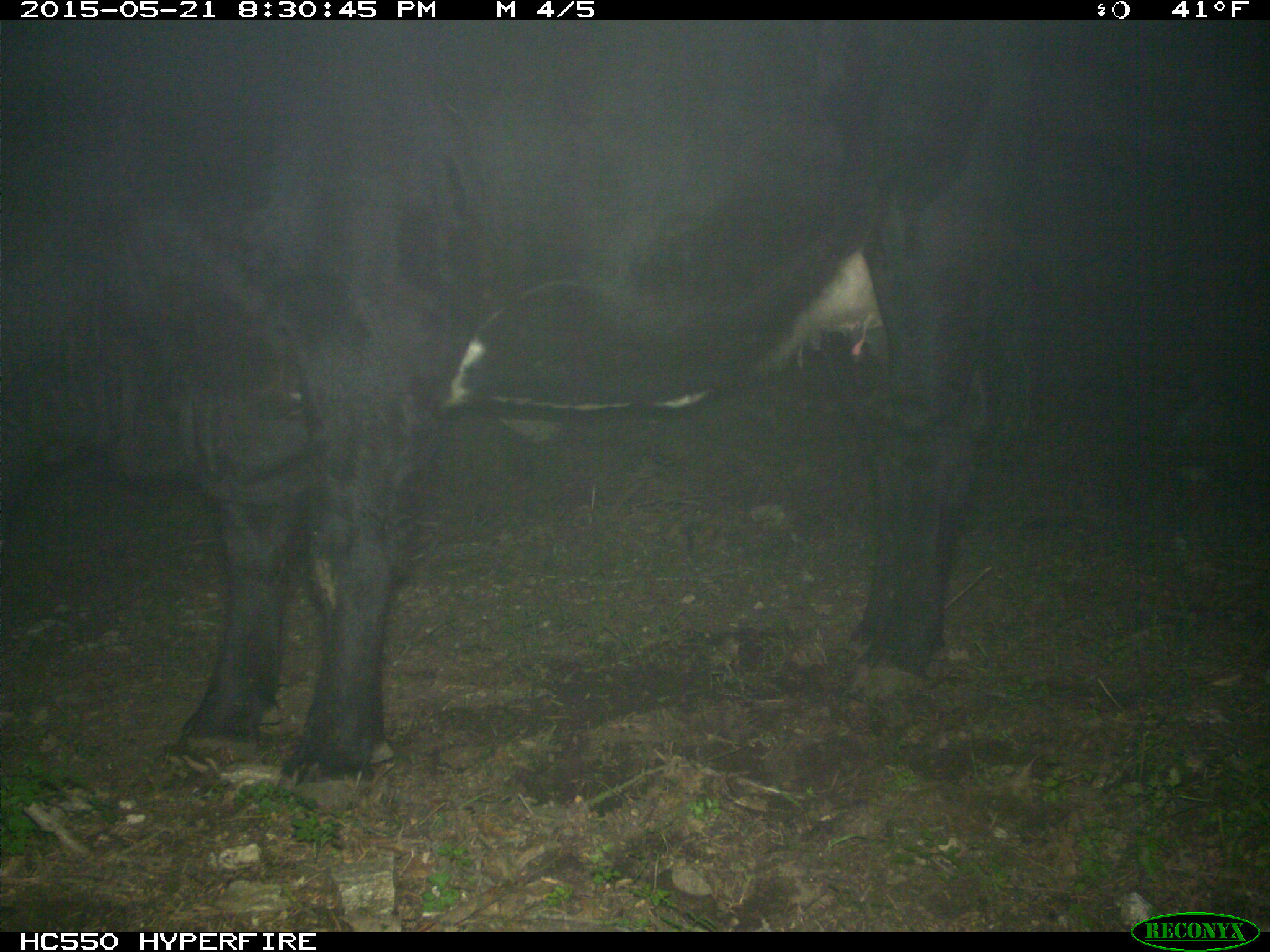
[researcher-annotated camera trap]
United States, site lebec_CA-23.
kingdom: Animalia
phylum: Chordata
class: Mammalia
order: Artiodactyla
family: Bovidae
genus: Bos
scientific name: Bos taurus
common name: domestic cow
Bos taurus (domestic cow).